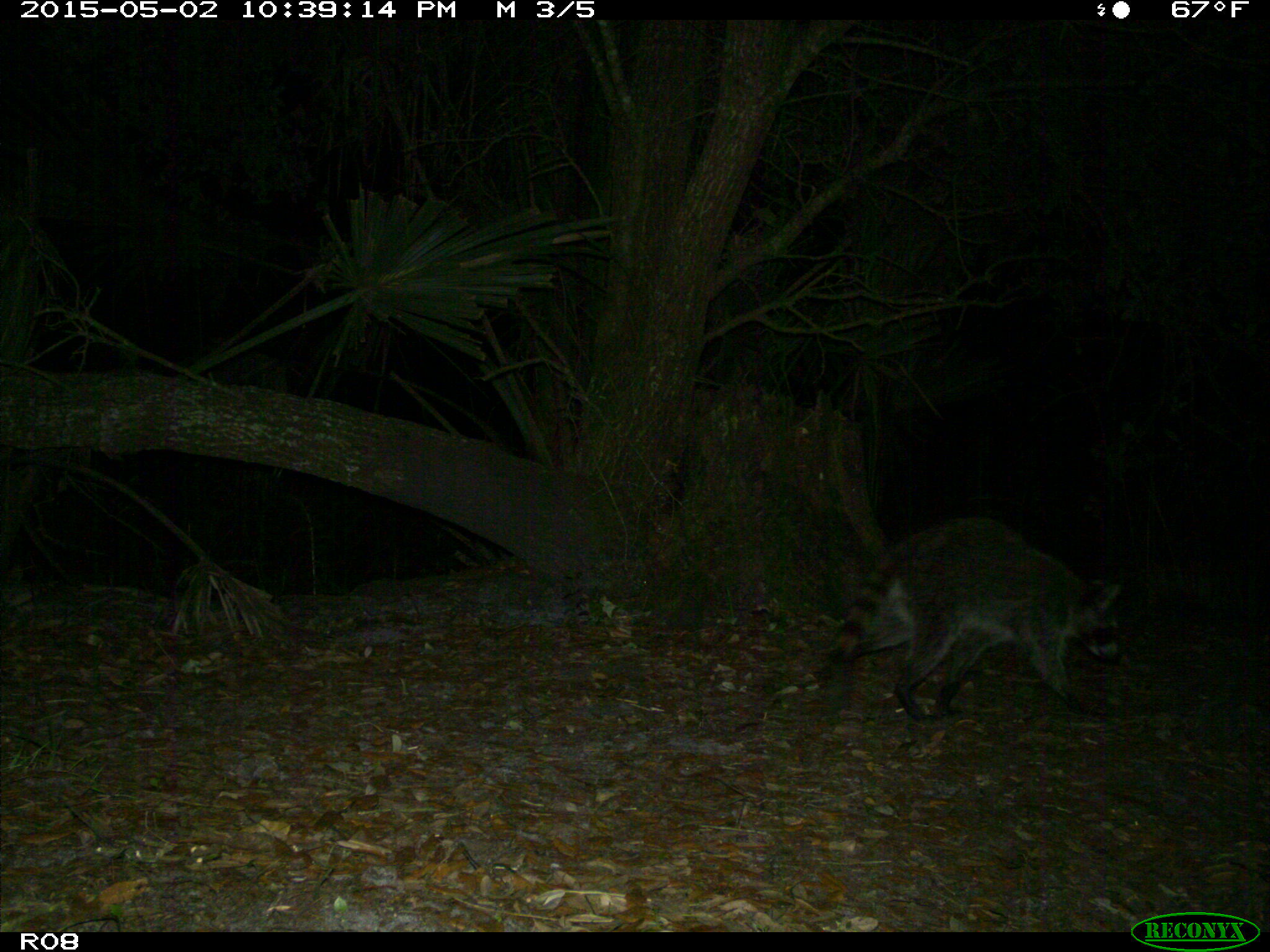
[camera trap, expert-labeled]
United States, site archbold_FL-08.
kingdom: Animalia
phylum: Chordata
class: Mammalia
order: Carnivora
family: Procyonidae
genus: Procyon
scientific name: Procyon lotor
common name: common raccoon